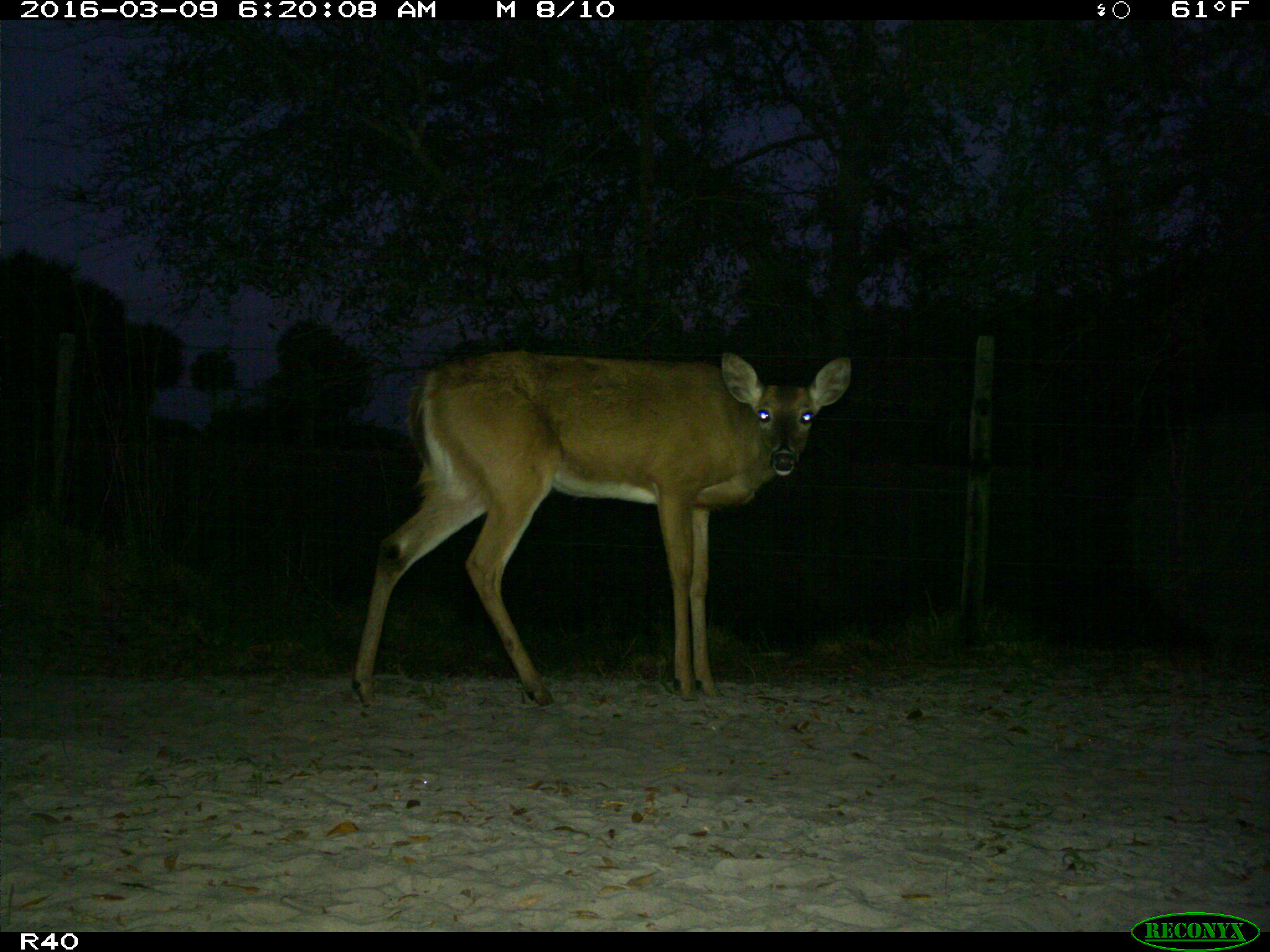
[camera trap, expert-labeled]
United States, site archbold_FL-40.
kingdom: Animalia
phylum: Chordata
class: Mammalia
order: Artiodactyla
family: Cervidae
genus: Odocoileus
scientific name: Odocoileus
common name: deer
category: unidentified deer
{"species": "unidentified deer (deer) (Odocoileus)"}